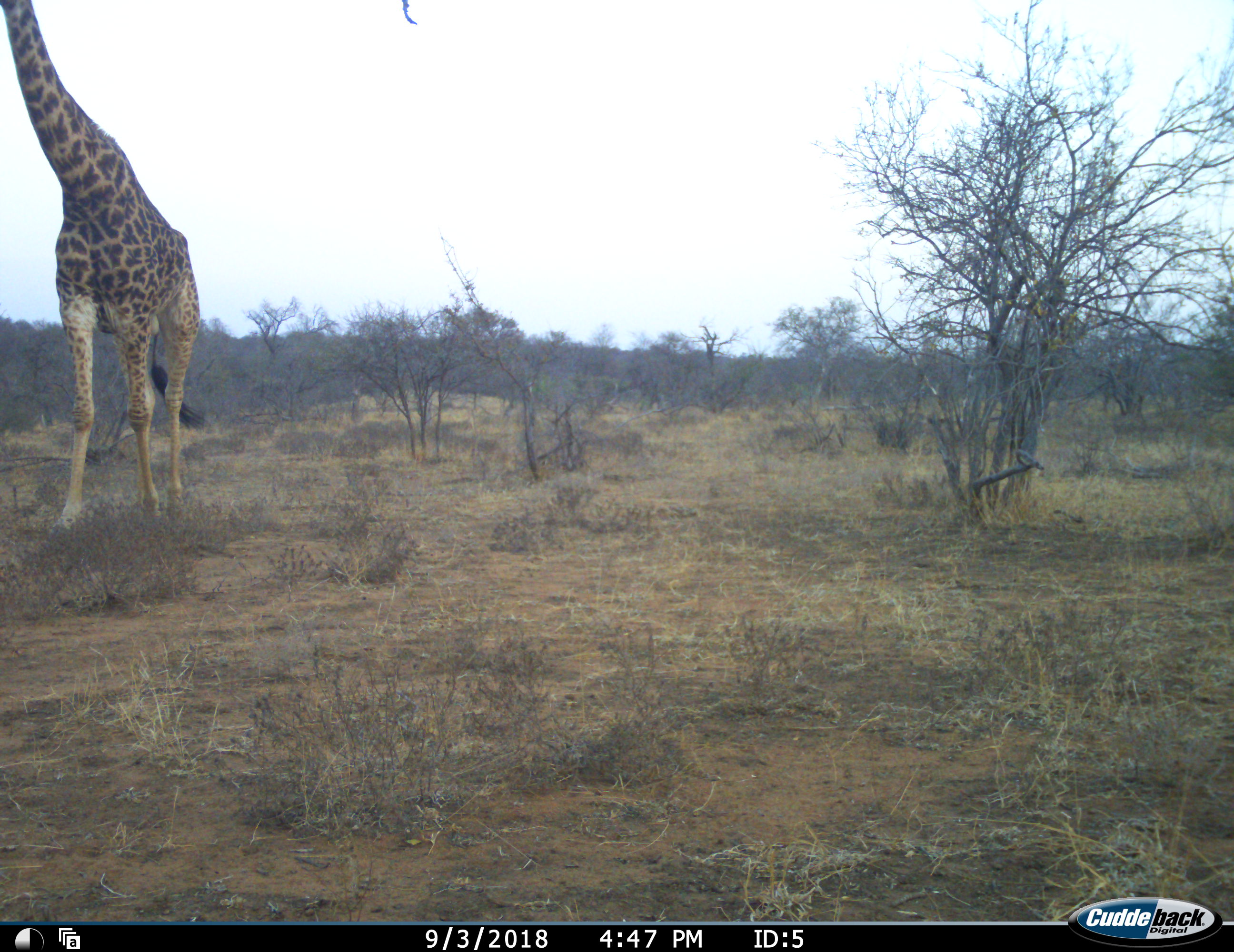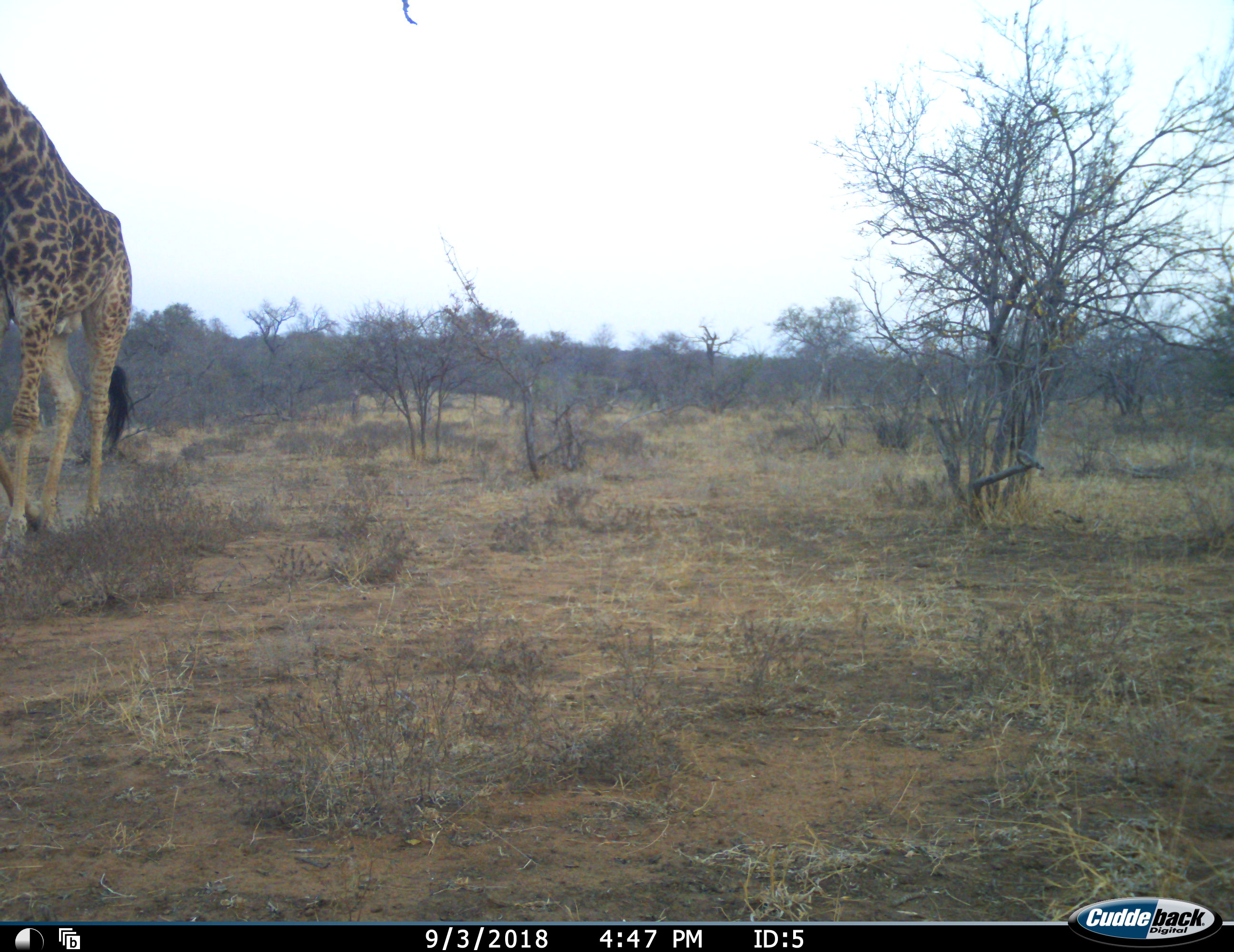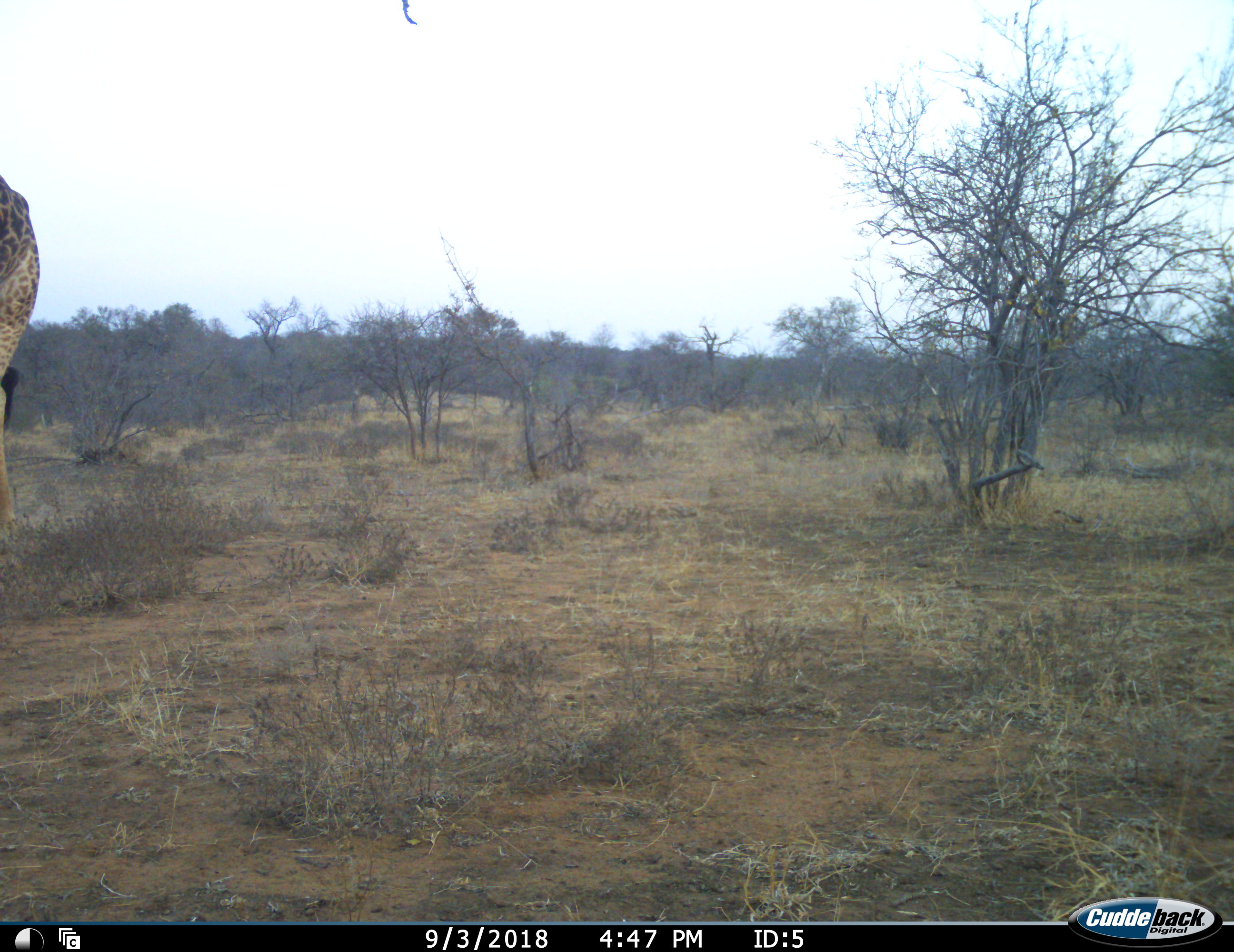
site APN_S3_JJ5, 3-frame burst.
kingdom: Animalia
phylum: Chordata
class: Mammalia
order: Artiodactyla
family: Giraffidae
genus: Giraffa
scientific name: Giraffa camelopardalis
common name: giraffe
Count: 1.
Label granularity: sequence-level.